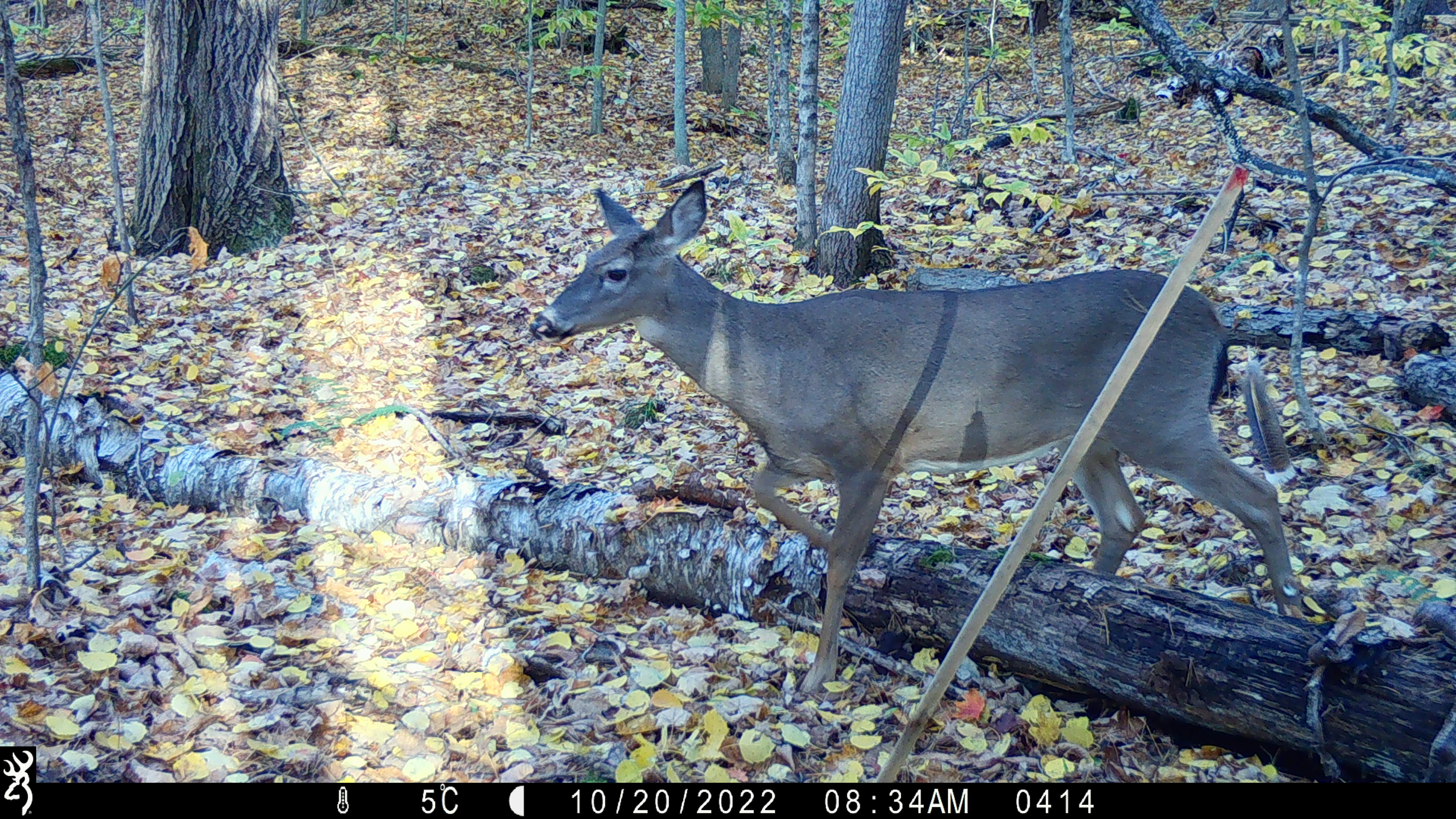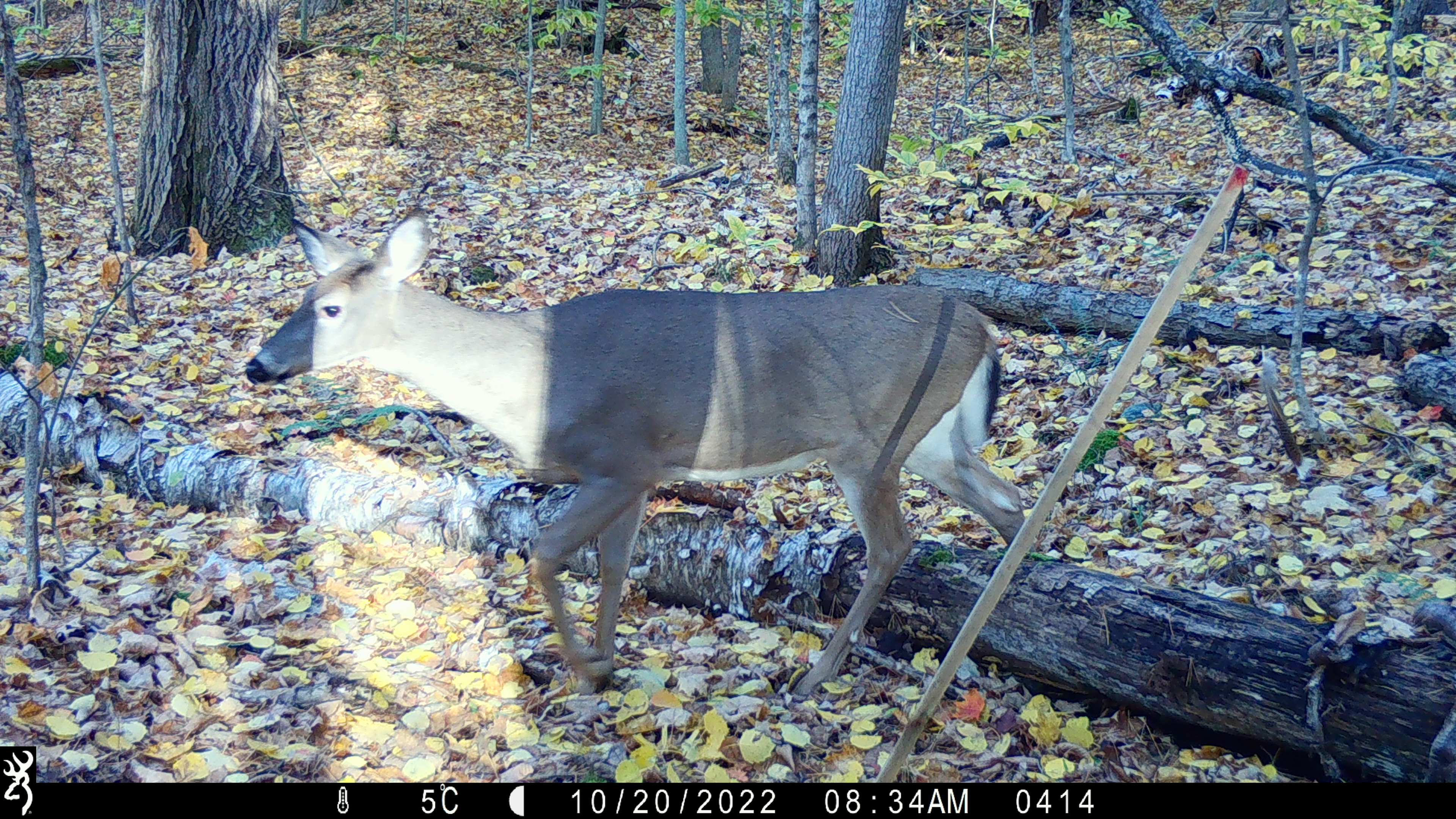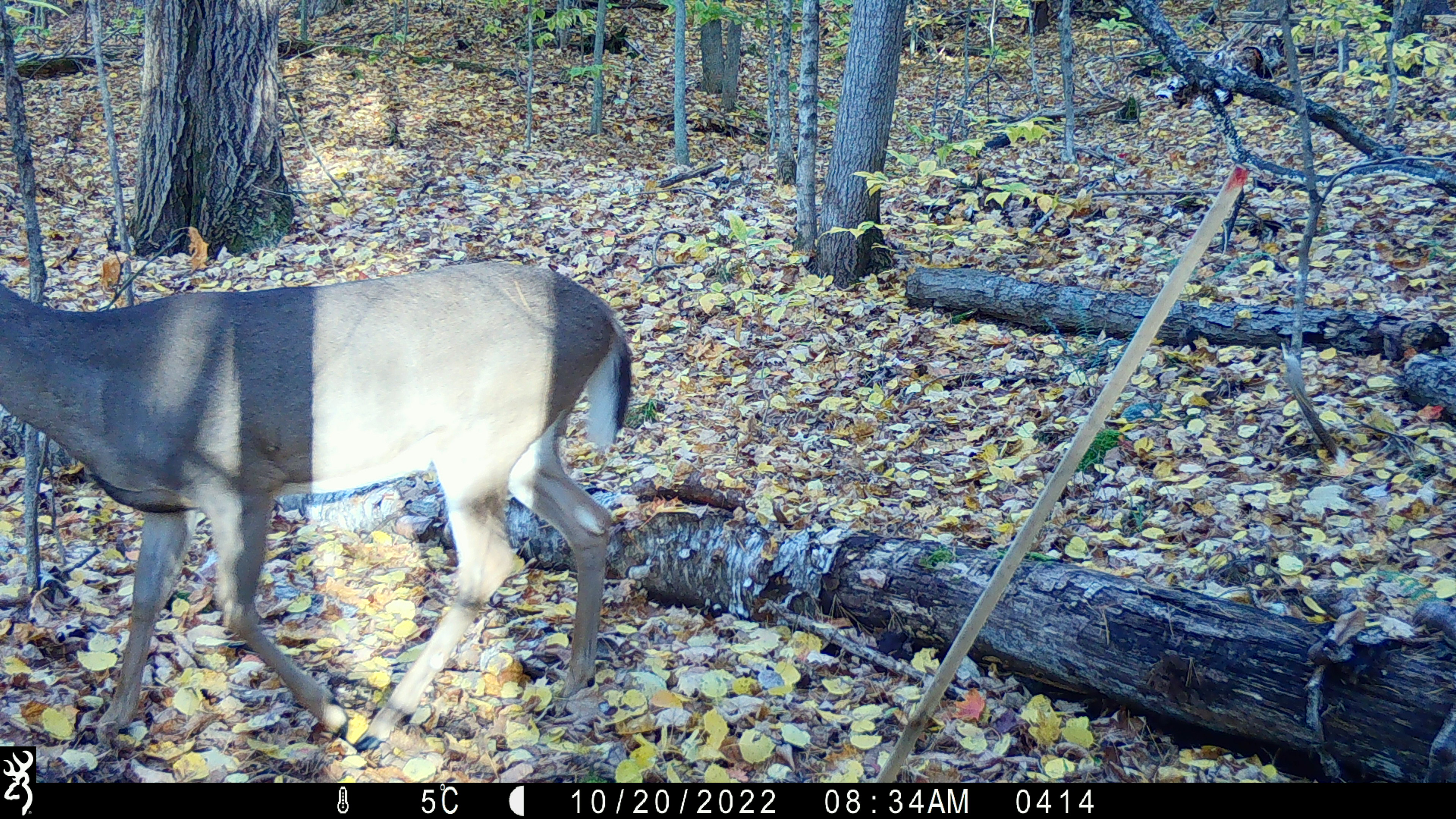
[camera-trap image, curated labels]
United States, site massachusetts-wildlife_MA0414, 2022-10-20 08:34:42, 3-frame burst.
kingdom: Animalia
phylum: Chordata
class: Mammalia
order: Artiodactyla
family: Cervidae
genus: Odocoileus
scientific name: Odocoileus virginianus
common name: white-tailed deer